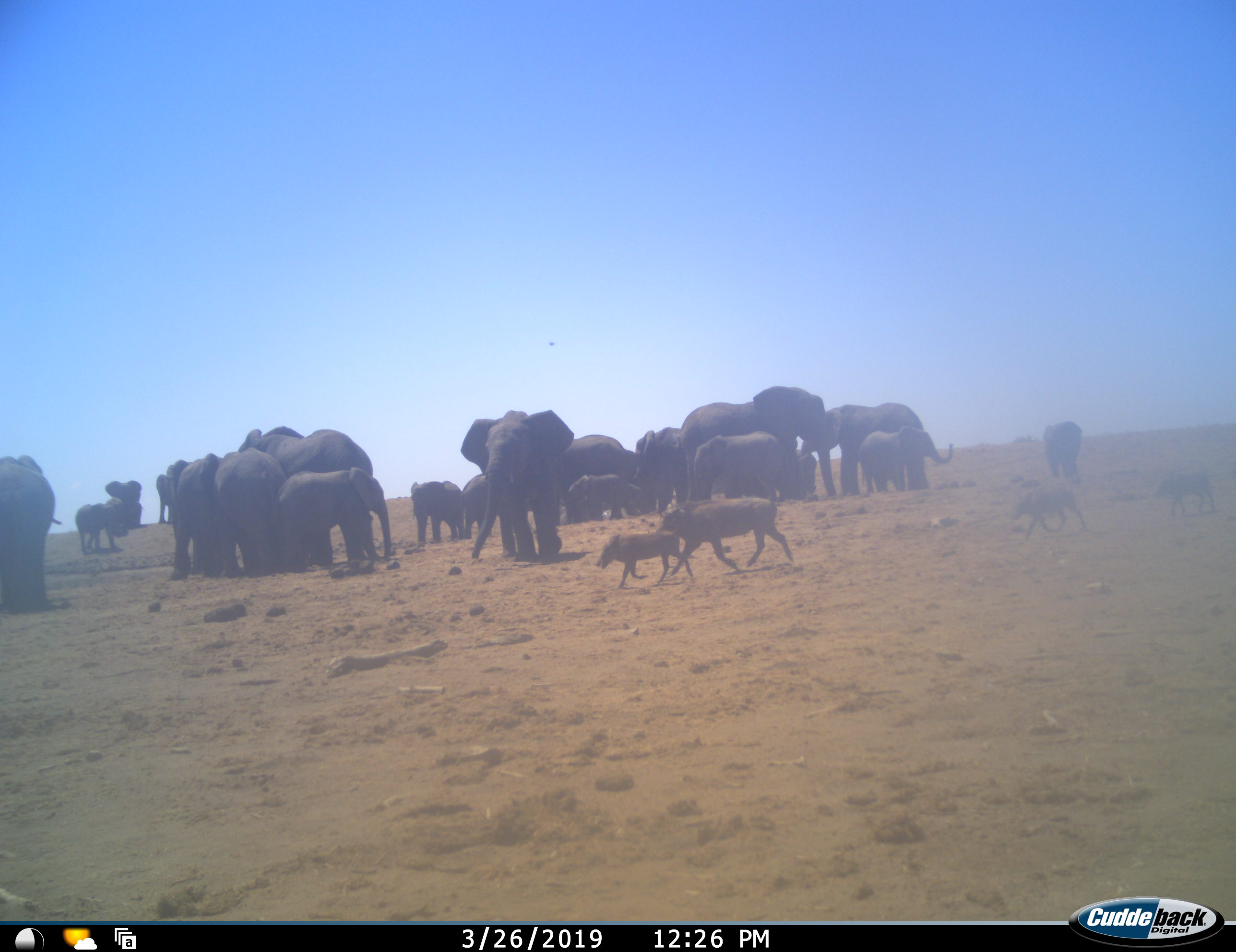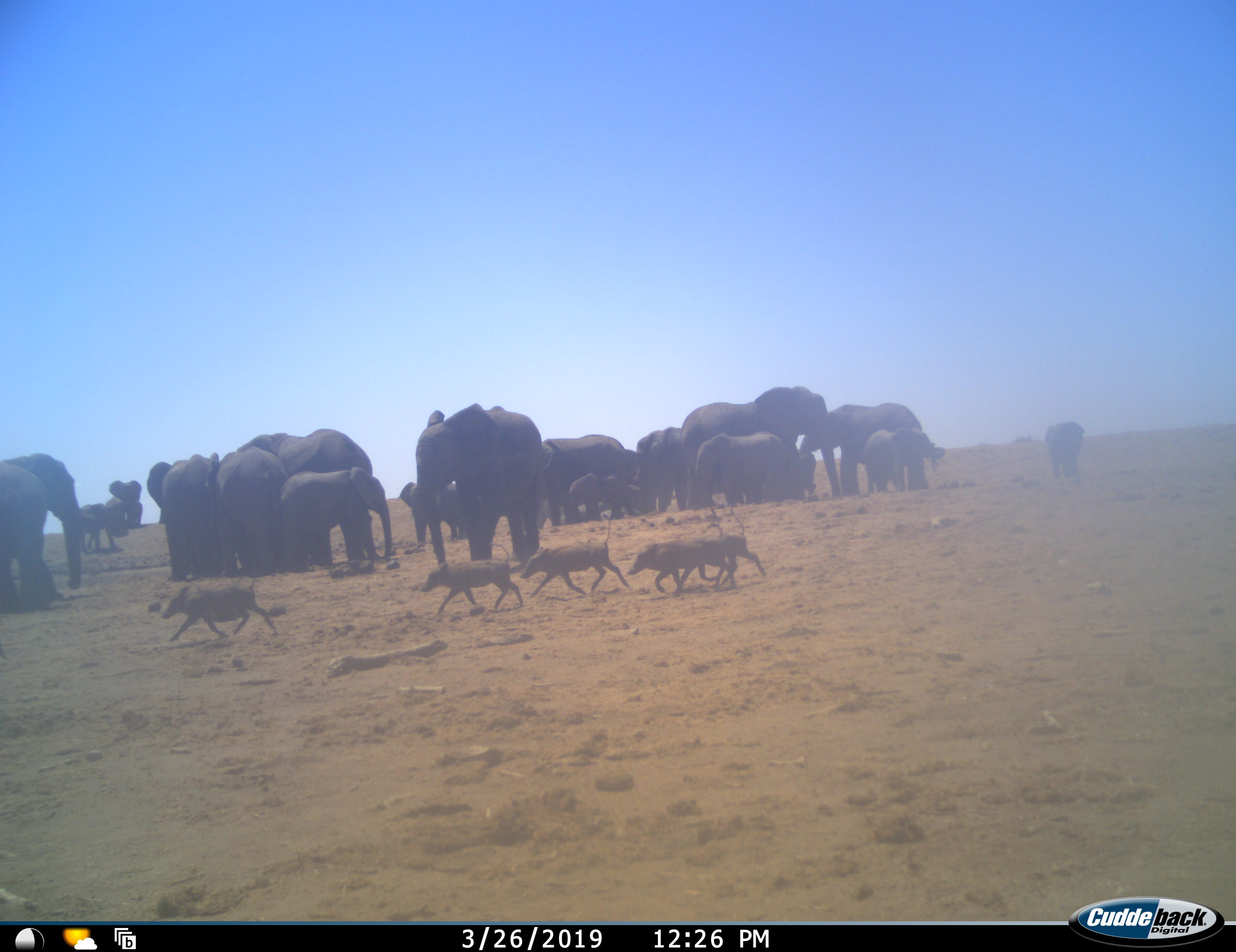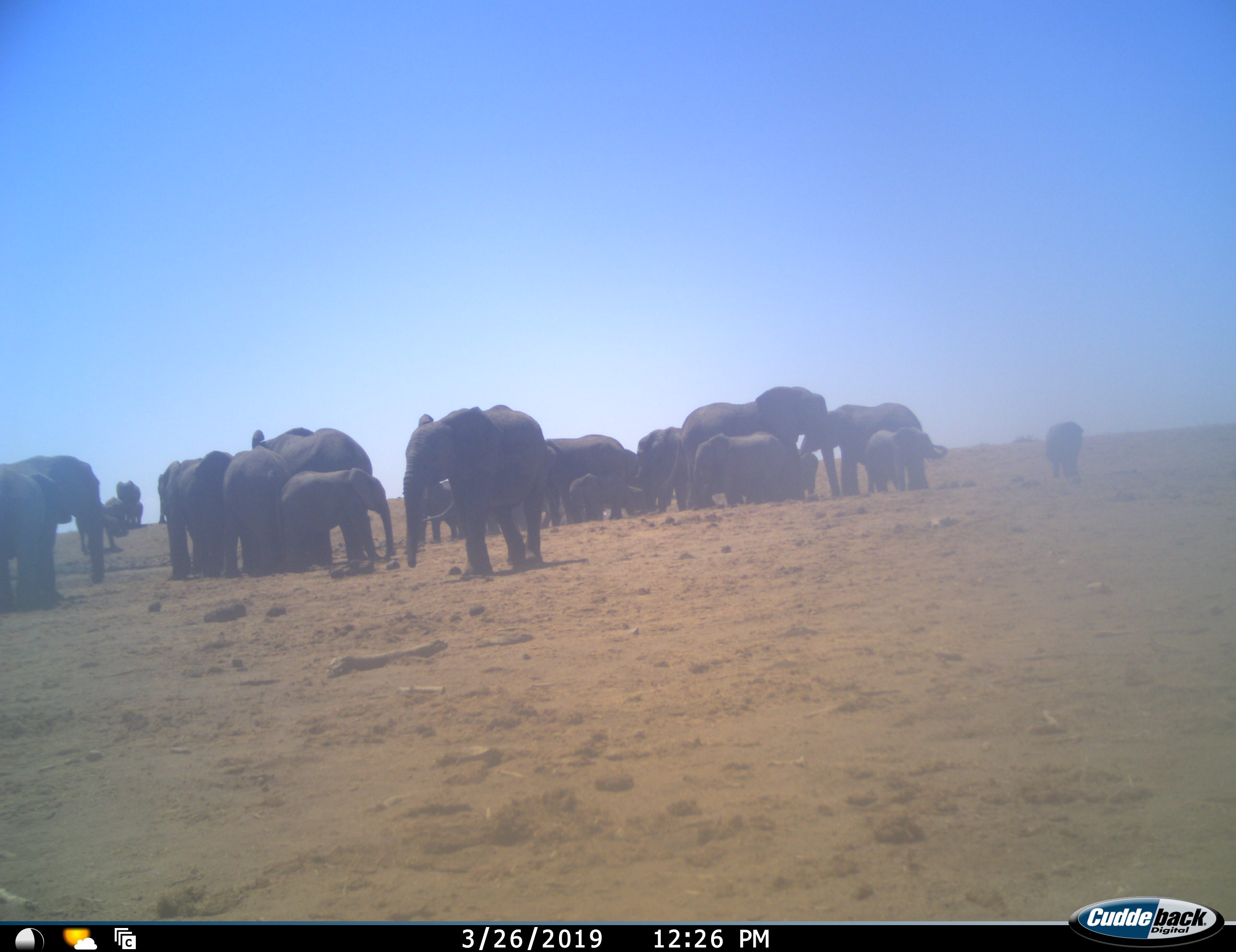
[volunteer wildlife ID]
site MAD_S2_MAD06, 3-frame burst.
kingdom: Animalia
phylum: Chordata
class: Mammalia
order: Proboscidea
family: Elephantidae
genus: Loxodonta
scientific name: Loxodonta africana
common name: african bush elephant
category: elephant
Elephant (african bush elephant) (Loxodonta africana), count 11-50. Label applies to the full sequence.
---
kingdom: Animalia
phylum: Chordata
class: Mammalia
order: Artiodactyla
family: Suidae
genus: Phacochoerus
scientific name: Phacochoerus africanus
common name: warthog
Warthog (Phacochoerus africanus), count 6. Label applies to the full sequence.